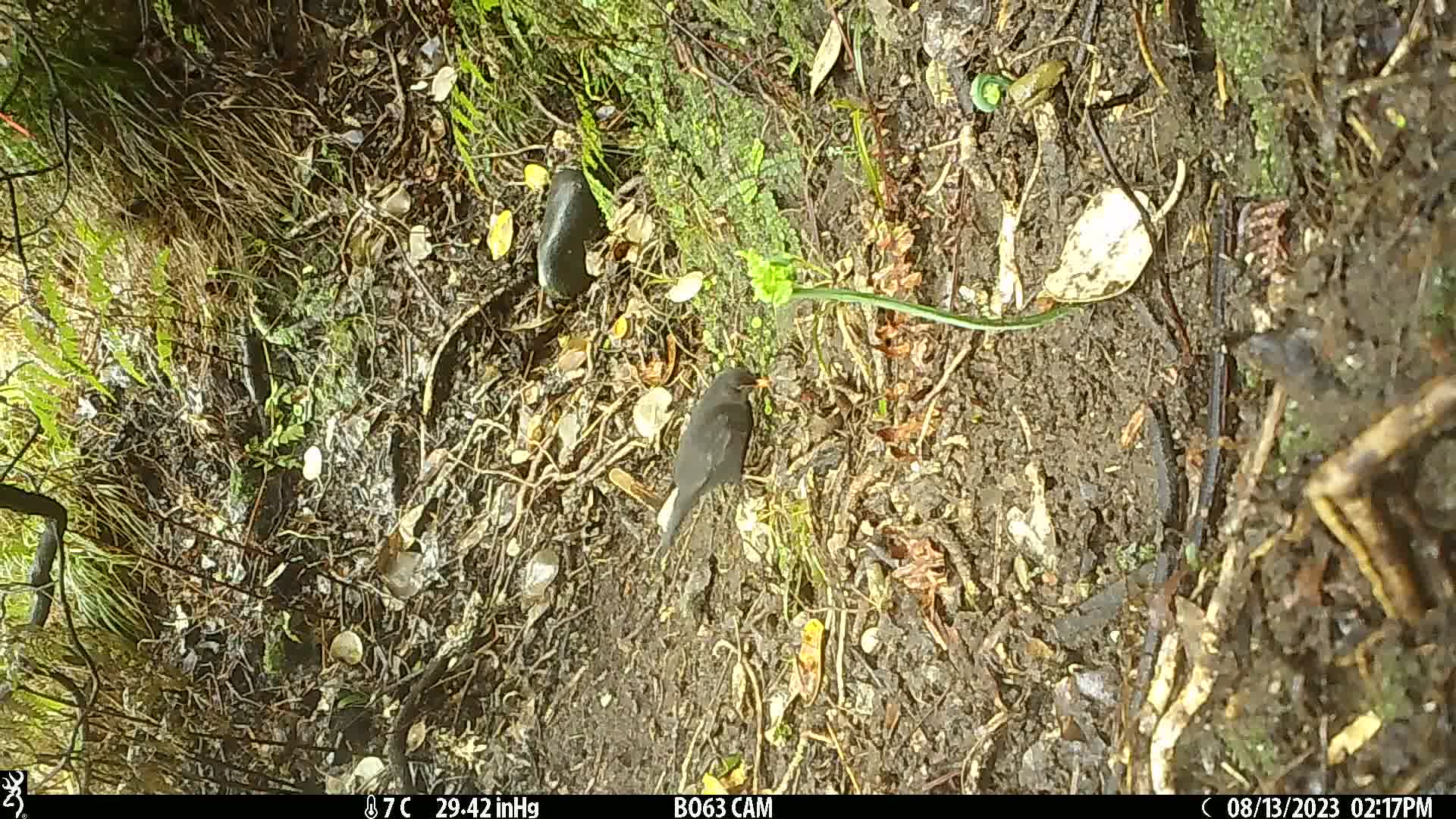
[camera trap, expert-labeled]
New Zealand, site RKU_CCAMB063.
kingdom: Animalia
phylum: Chordata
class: Aves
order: Passeriformes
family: Turdidae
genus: Turdus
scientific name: Turdus merula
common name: eurasian blackbird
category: blackbird